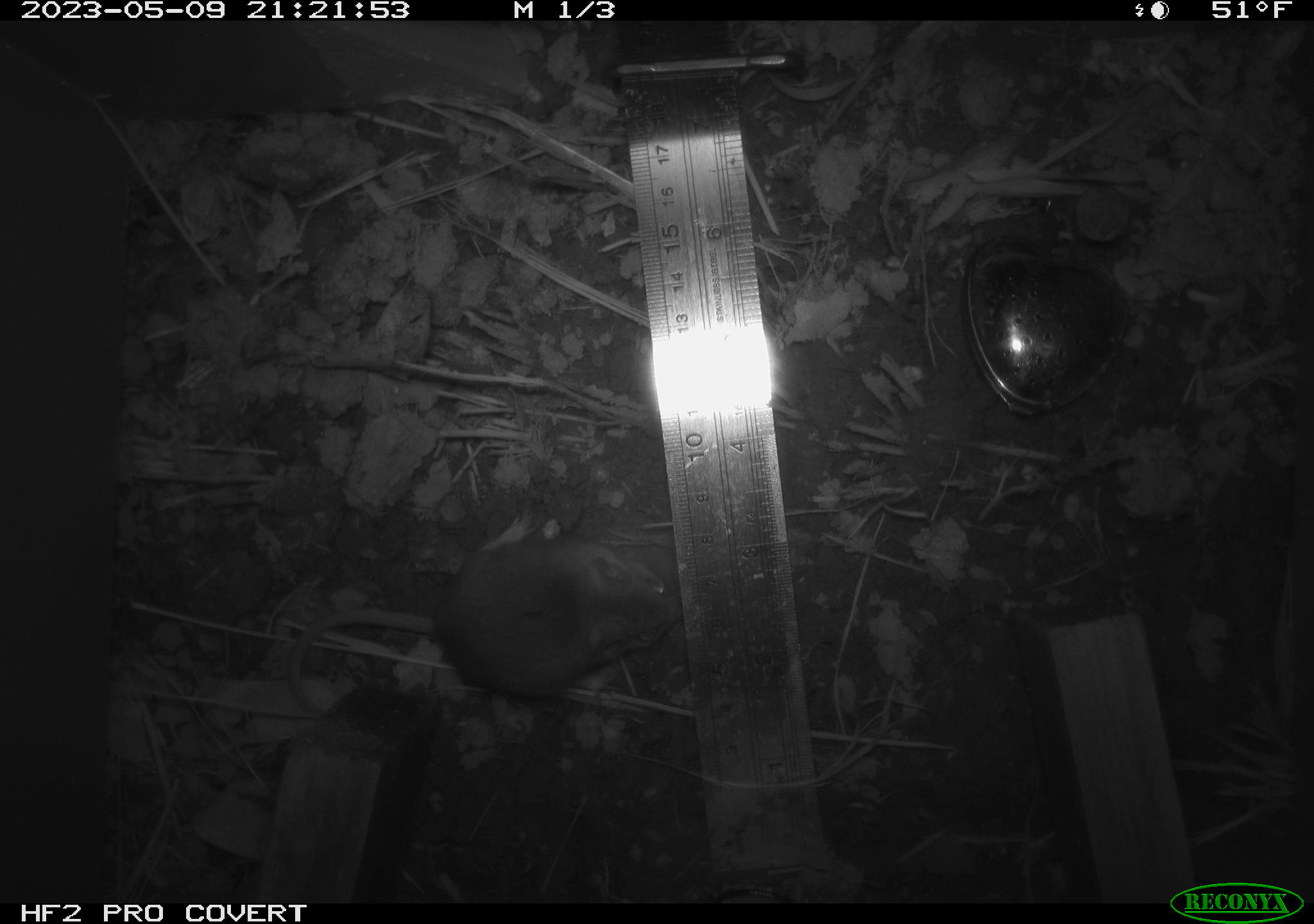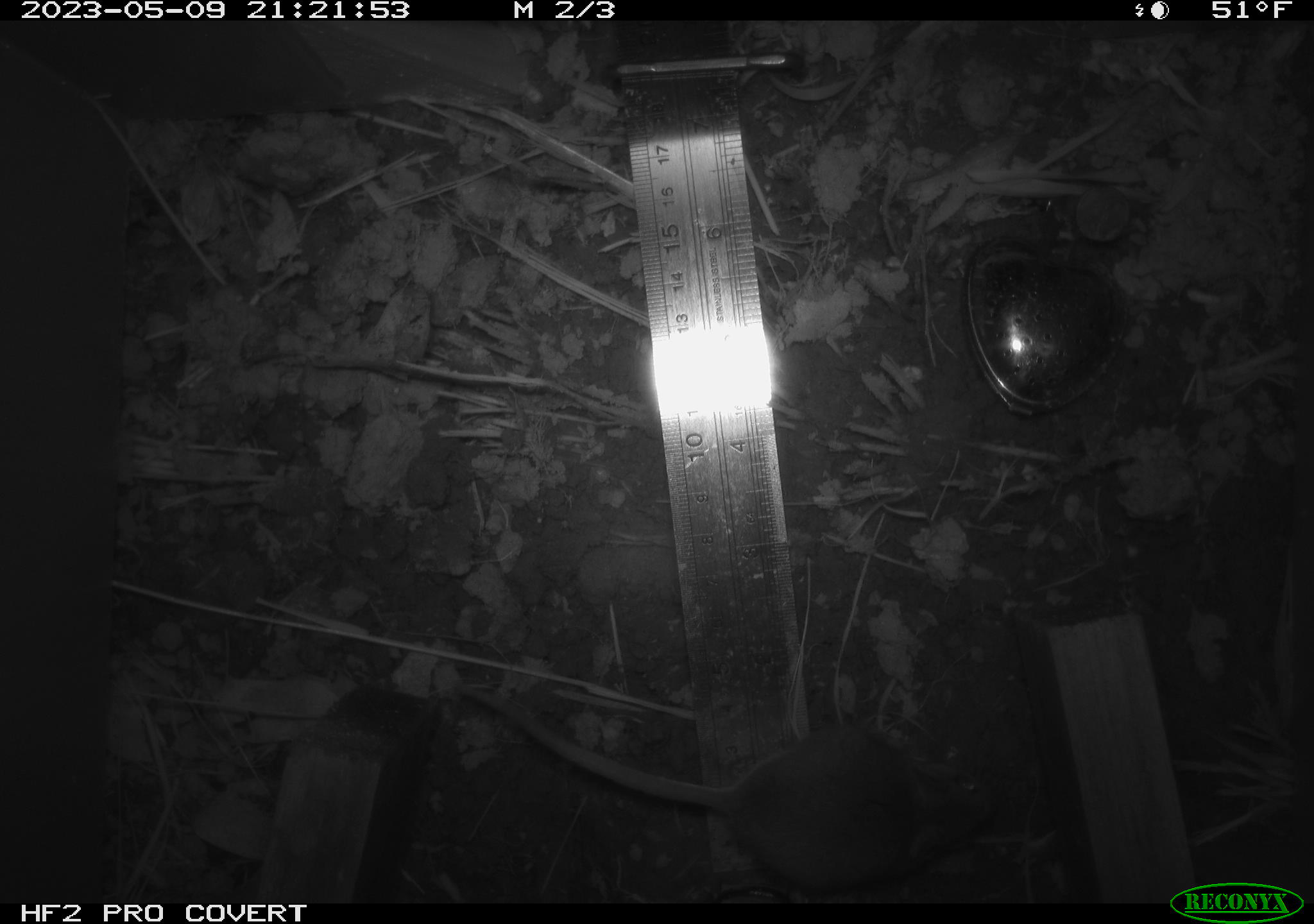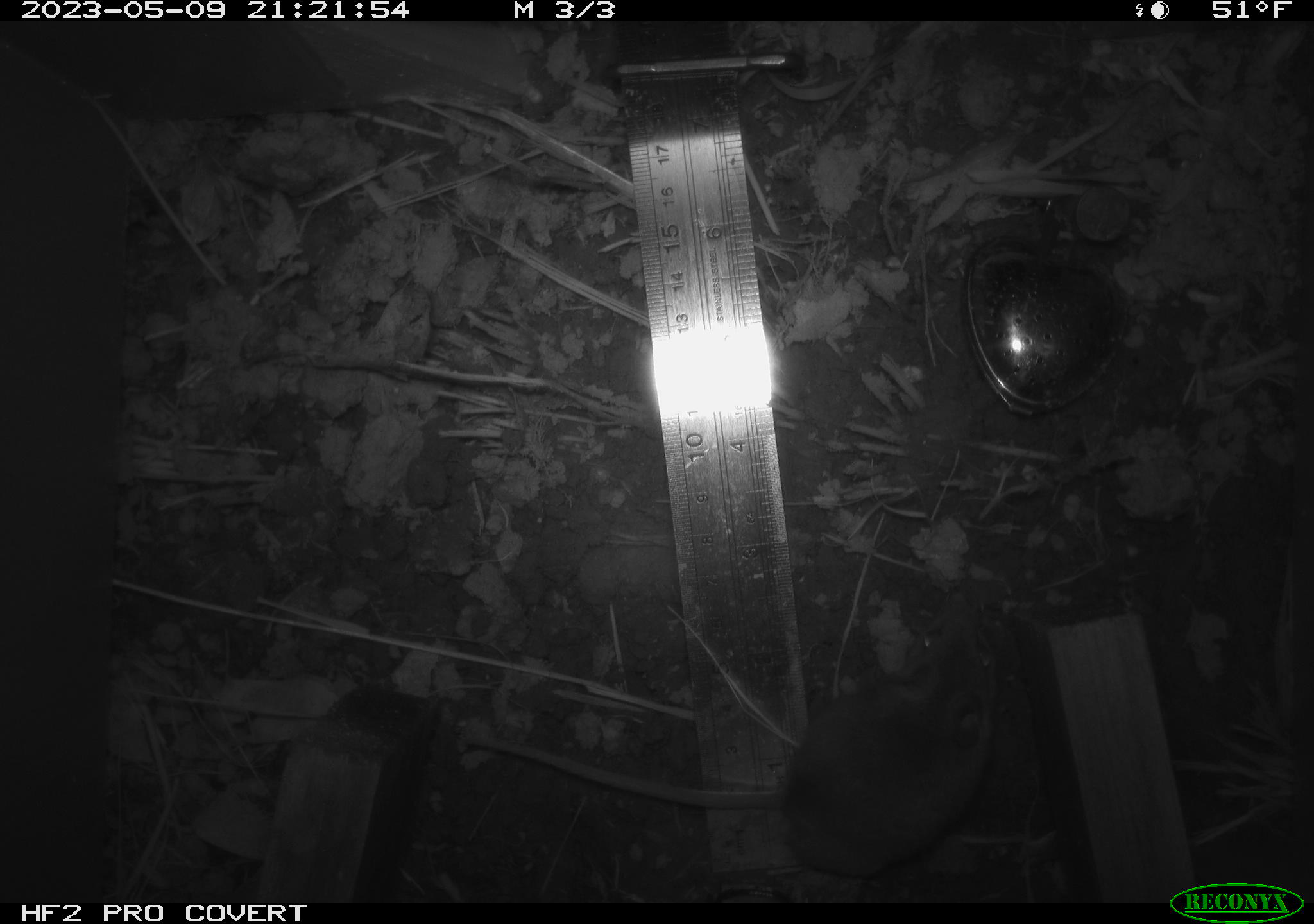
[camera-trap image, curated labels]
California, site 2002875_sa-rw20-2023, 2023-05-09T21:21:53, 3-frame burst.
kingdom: Animalia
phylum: Chordata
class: Mammalia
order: Rodentia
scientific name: Rodentia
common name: mouse species